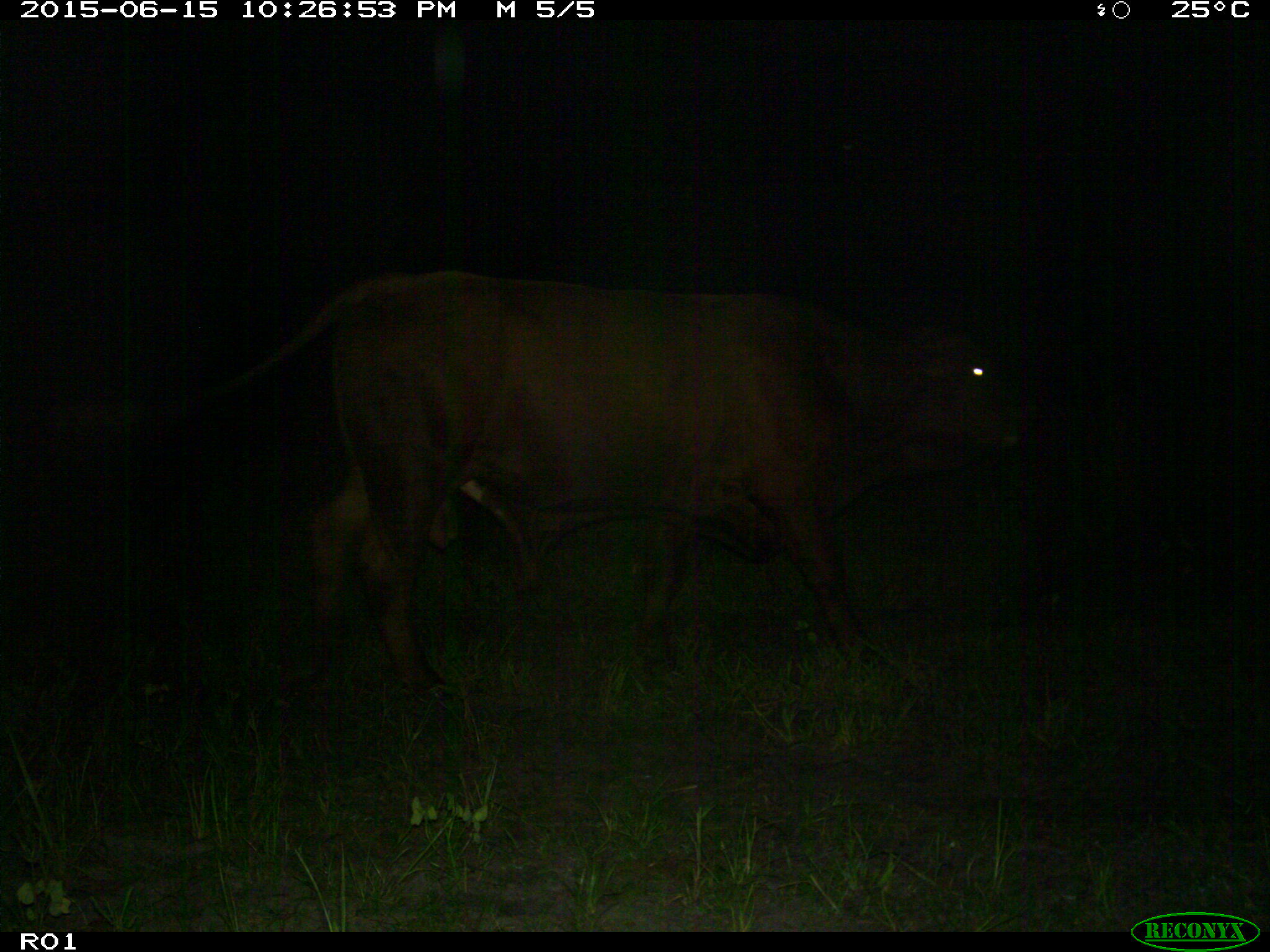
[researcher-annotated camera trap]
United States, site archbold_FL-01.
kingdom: Animalia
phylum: Chordata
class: Mammalia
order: Artiodactyla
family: Bovidae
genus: Bos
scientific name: Bos taurus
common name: domestic cow